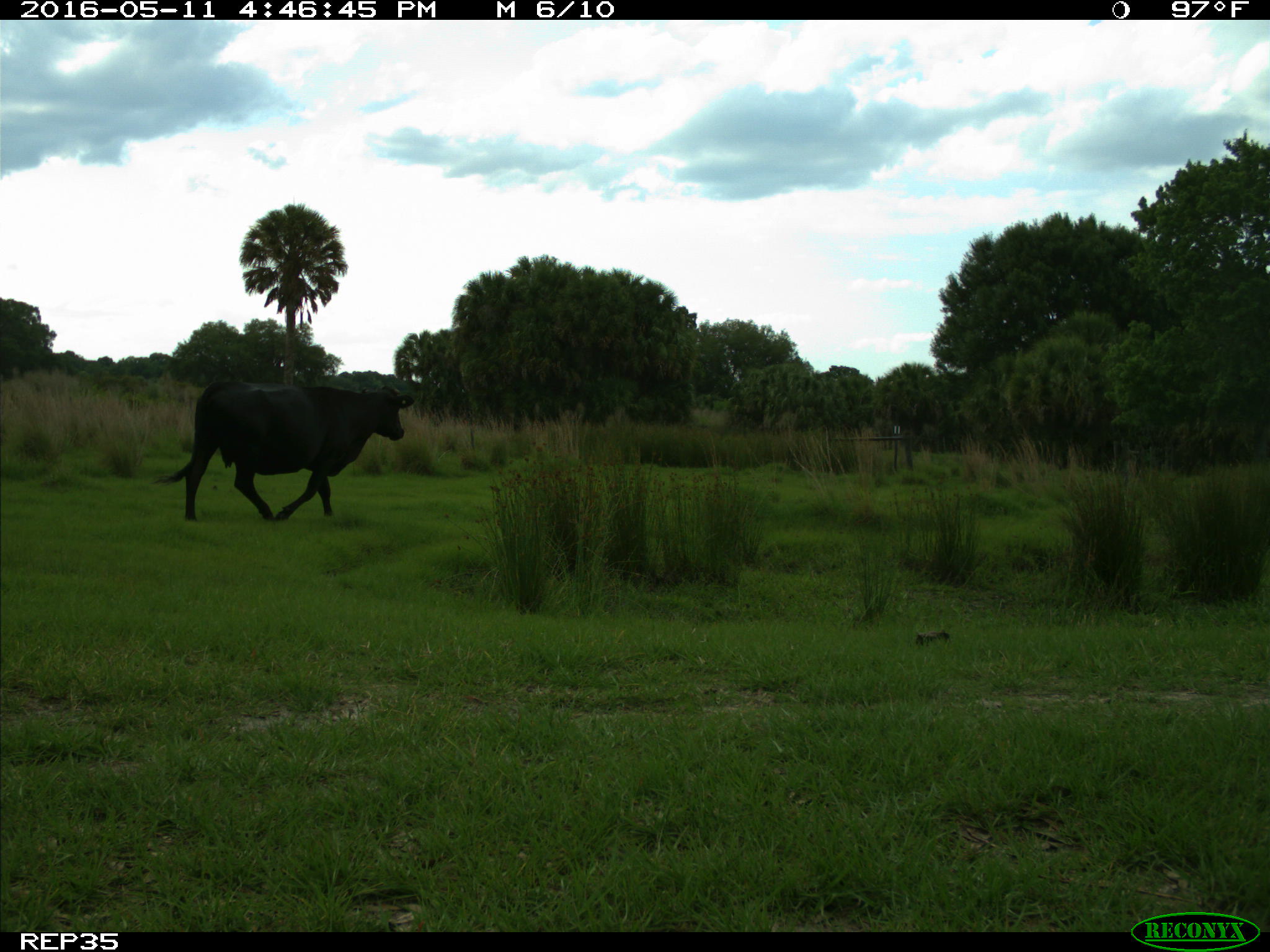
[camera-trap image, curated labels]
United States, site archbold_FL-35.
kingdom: Animalia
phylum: Chordata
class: Mammalia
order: Artiodactyla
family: Bovidae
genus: Bos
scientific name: Bos taurus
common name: domestic cow